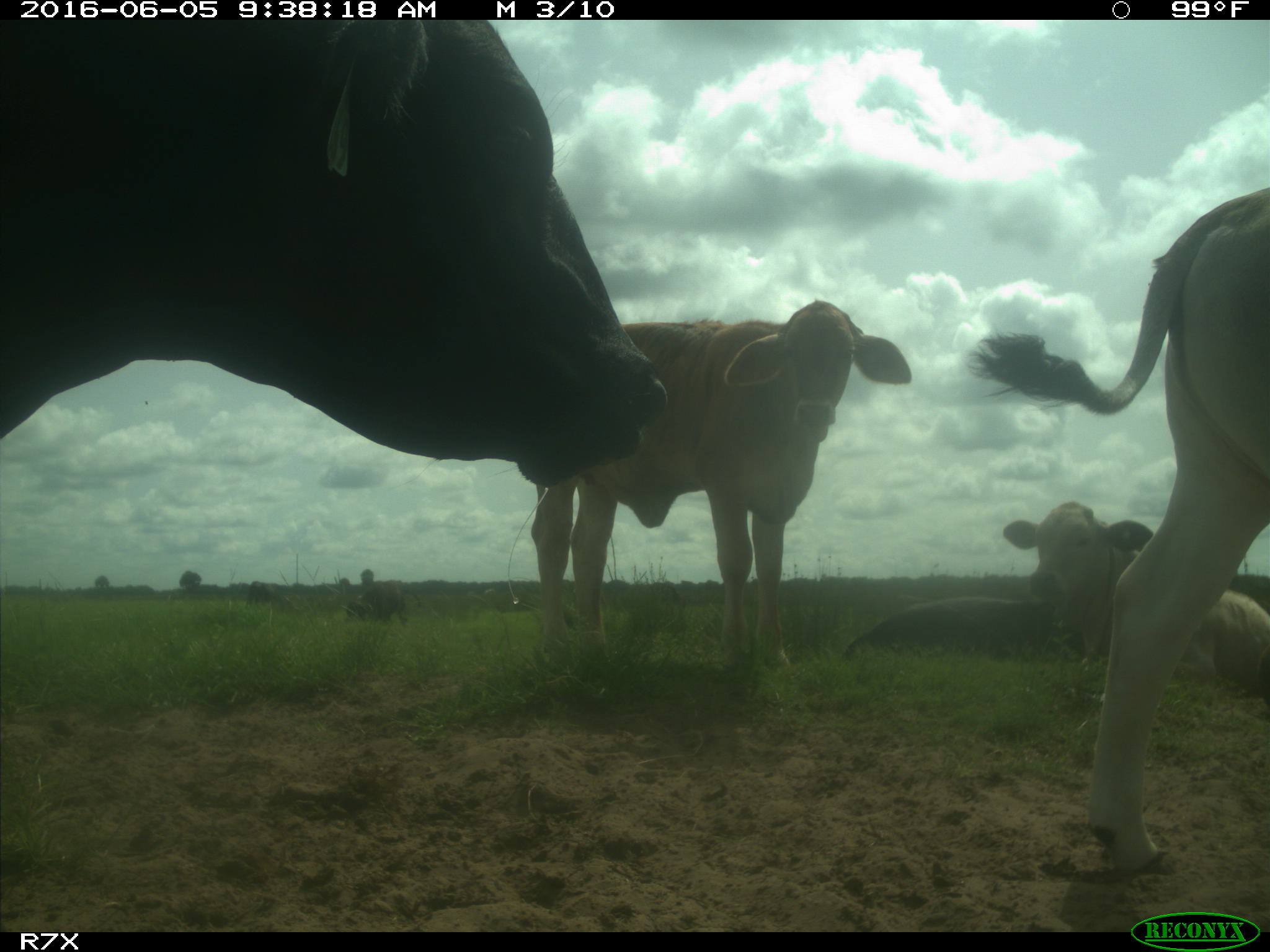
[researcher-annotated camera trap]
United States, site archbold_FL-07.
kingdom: Animalia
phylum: Chordata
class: Mammalia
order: Artiodactyla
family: Bovidae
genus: Bos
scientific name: Bos taurus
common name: domestic cow